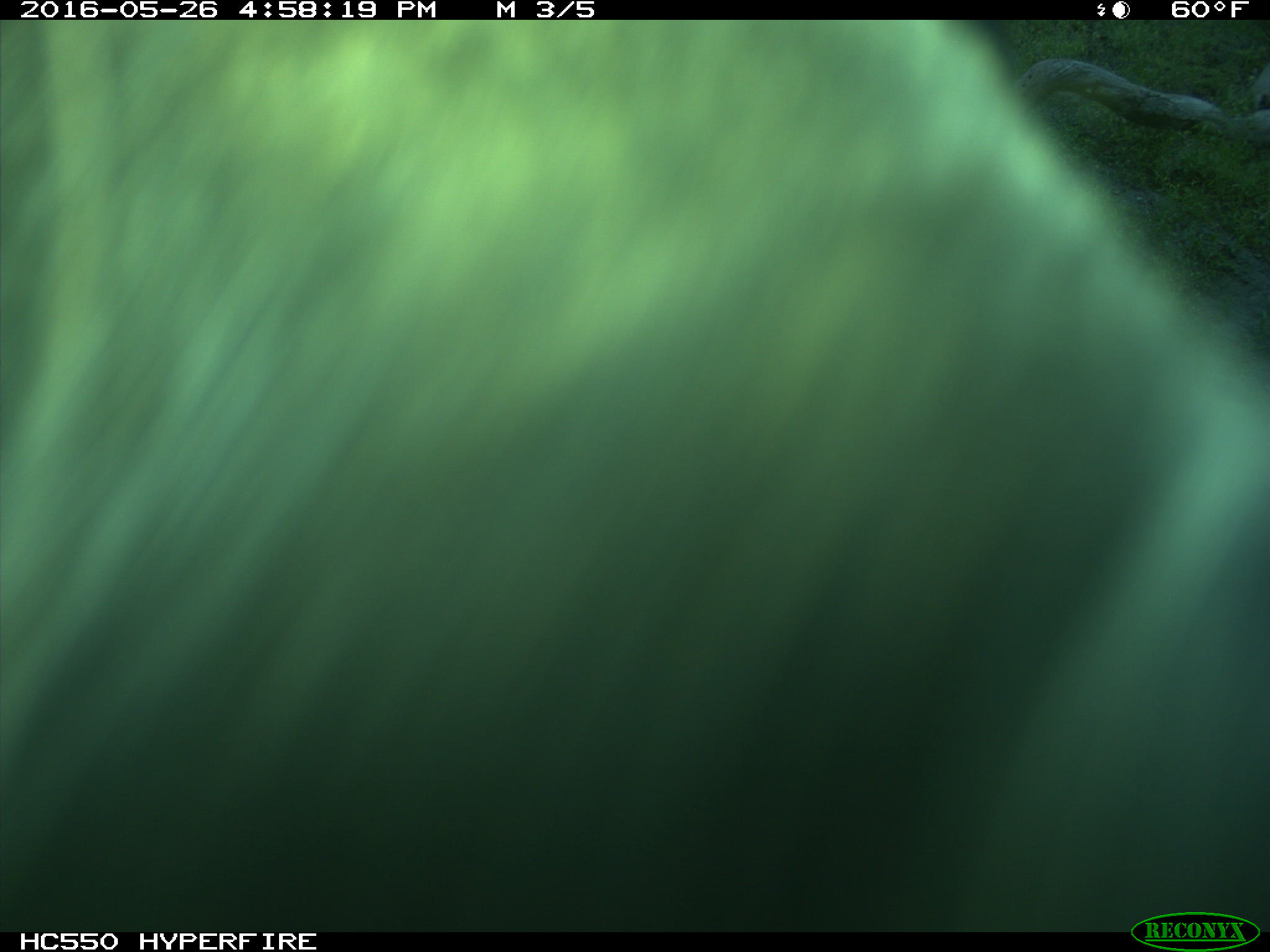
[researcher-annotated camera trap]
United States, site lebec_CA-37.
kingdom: Animalia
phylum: Chordata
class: Mammalia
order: Artiodactyla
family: Bovidae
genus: Bos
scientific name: Bos taurus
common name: domestic cow